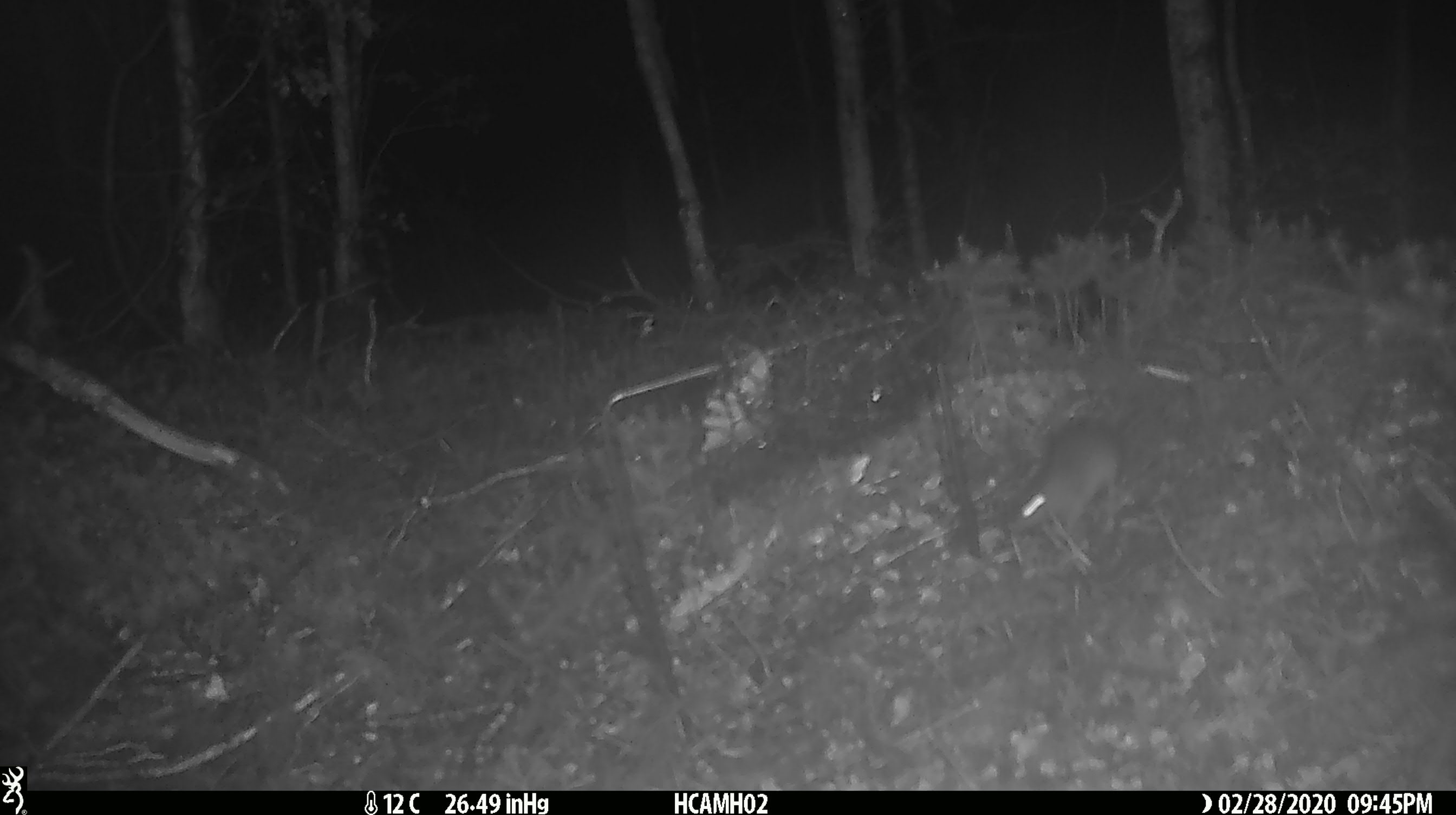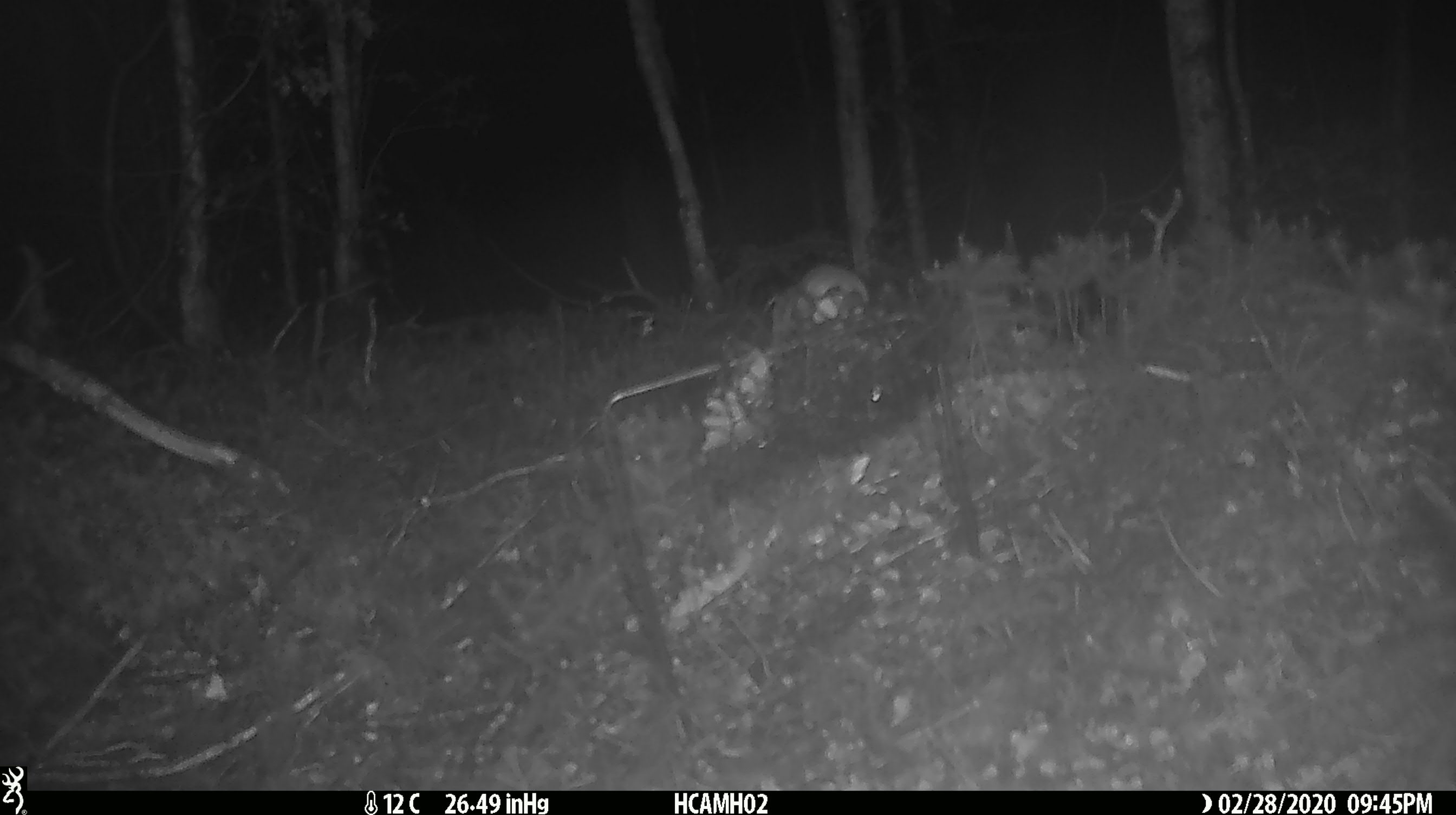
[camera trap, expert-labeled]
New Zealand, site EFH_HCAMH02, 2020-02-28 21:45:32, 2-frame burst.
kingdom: Animalia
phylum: Chordata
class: Mammalia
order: Rodentia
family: Muridae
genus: Mus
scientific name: Mus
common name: mouse